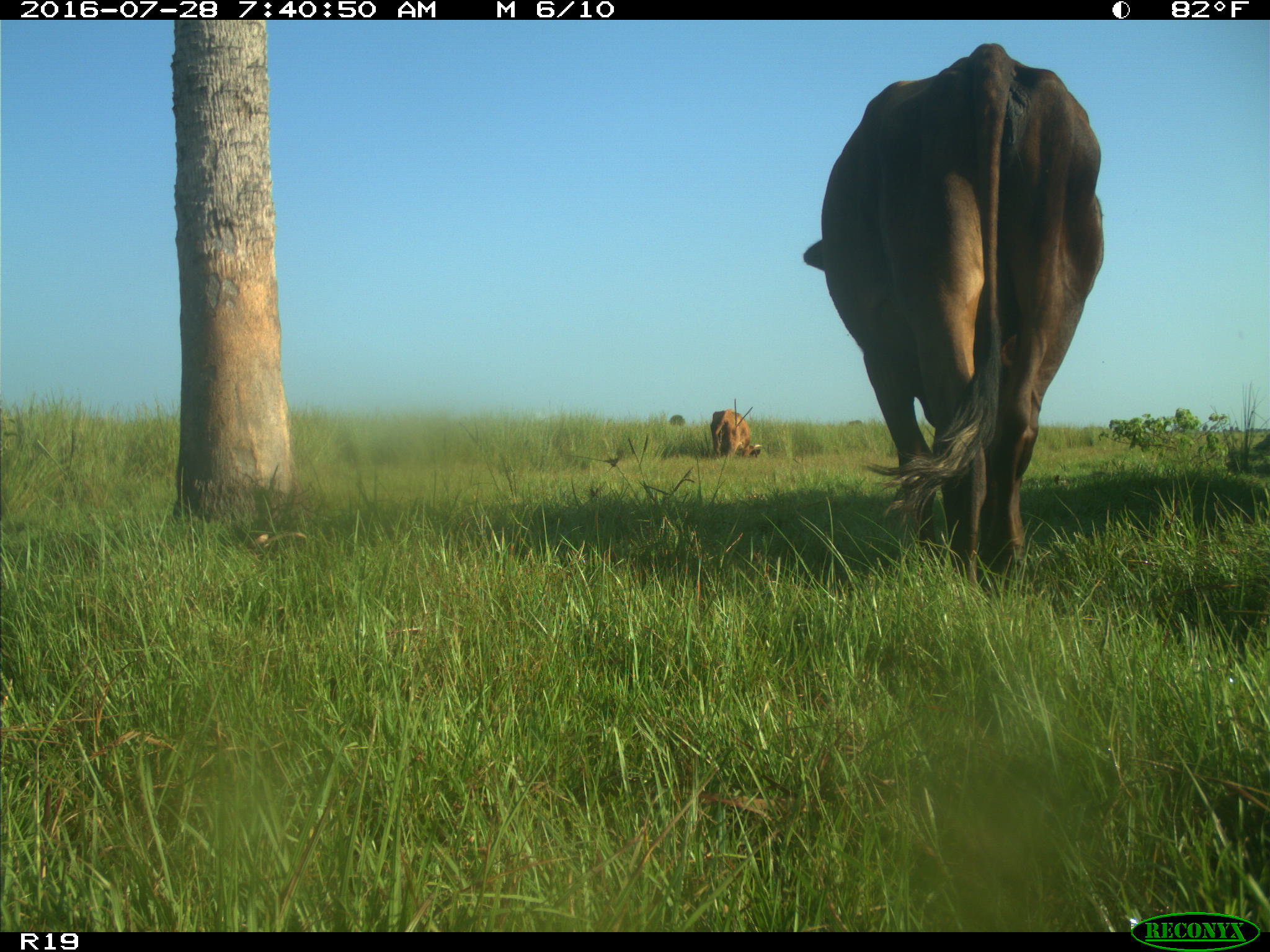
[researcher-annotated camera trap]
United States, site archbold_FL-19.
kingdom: Animalia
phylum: Chordata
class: Mammalia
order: Artiodactyla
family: Bovidae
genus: Bos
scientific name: Bos taurus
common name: domestic cow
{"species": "Bos taurus (domestic cow)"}